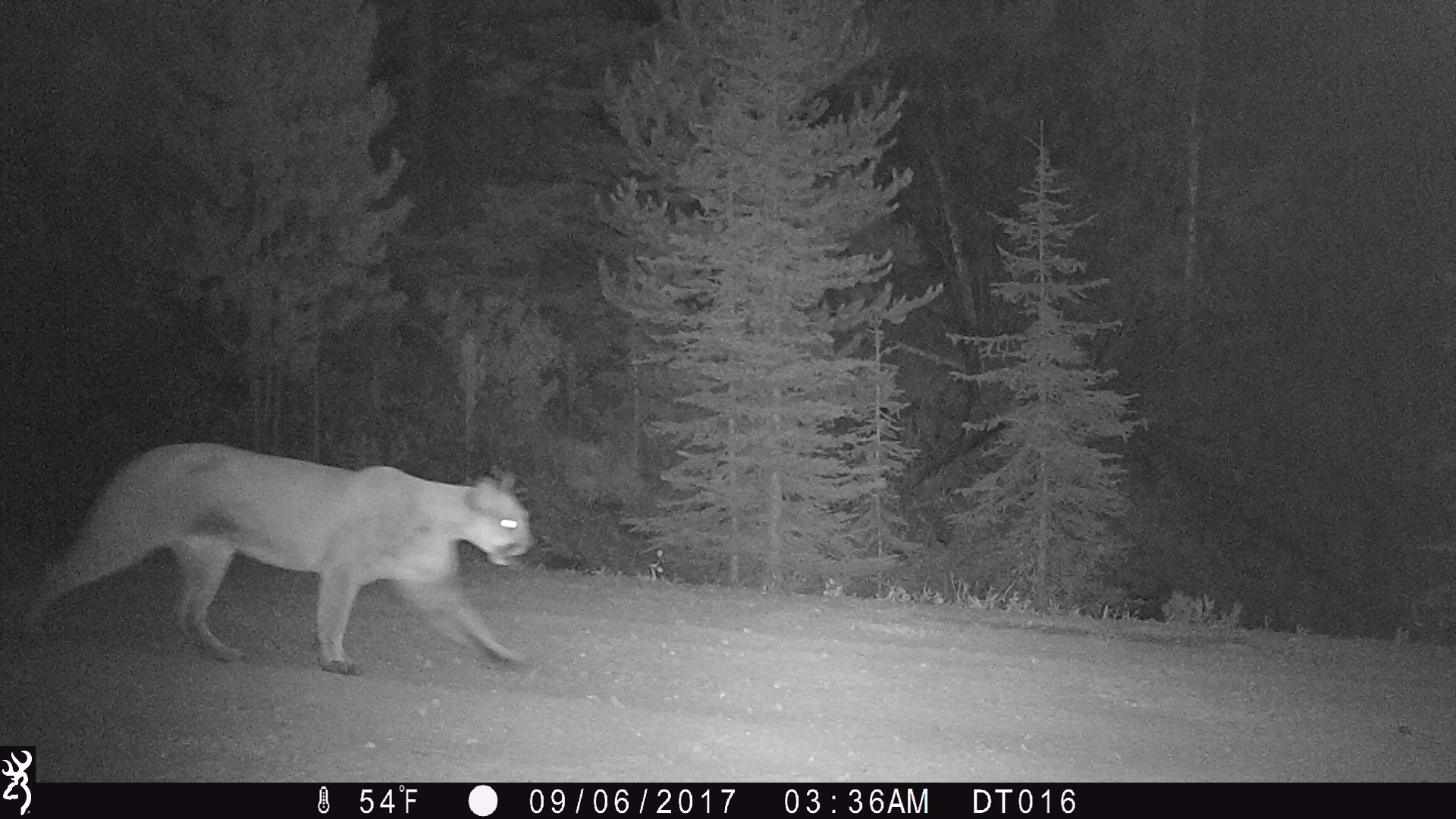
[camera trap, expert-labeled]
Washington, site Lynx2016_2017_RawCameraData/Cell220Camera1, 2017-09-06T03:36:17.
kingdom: Animalia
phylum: Chordata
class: Mammalia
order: Carnivora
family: Felidae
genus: Puma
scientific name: Puma concolor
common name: mountain lion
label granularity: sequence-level